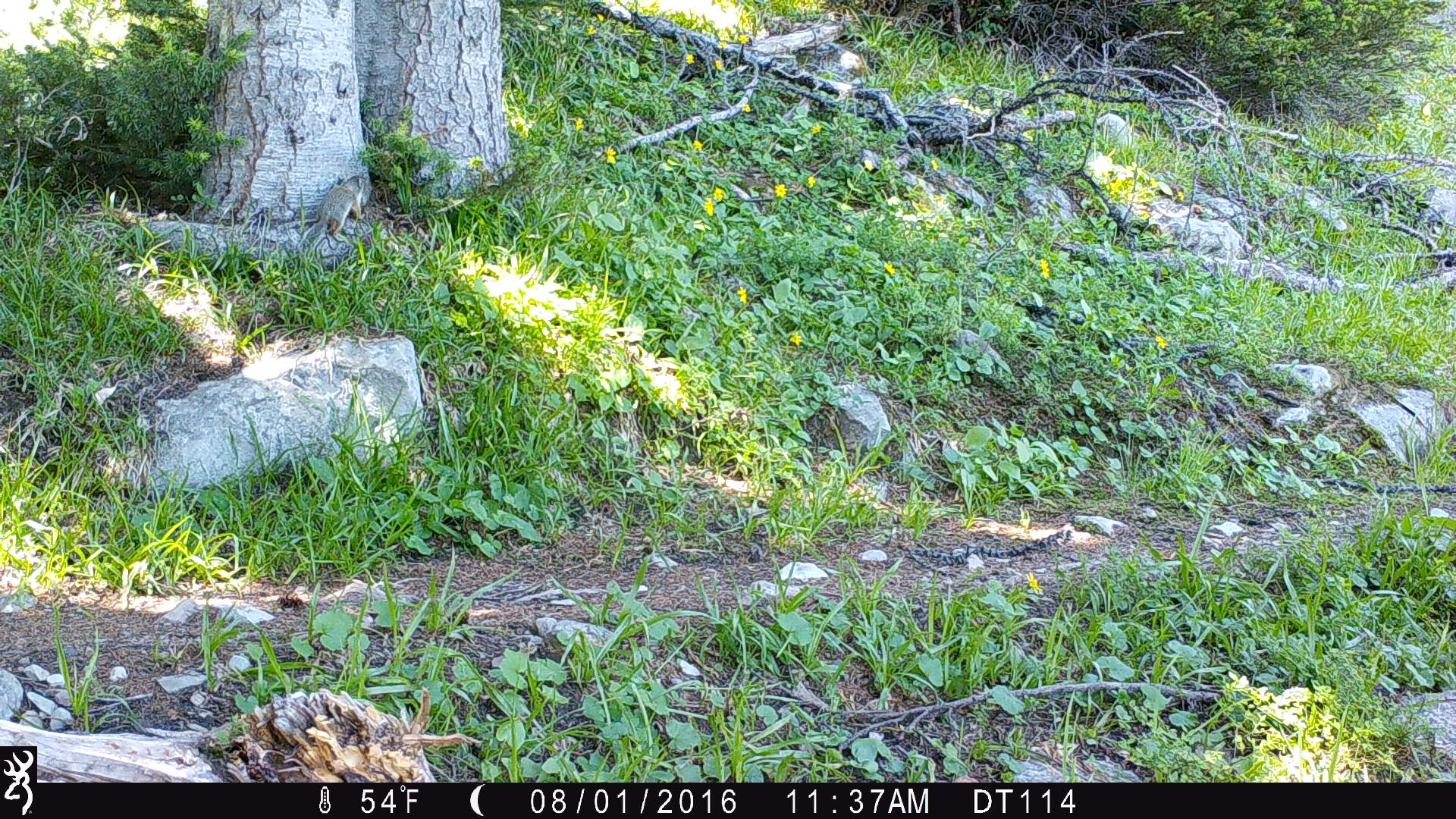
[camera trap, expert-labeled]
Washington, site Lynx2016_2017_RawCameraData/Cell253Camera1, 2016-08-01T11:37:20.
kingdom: Animalia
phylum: Chordata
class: Mammalia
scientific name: Mammalia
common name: small mammal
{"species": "small mammal (Mammalia)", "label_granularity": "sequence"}